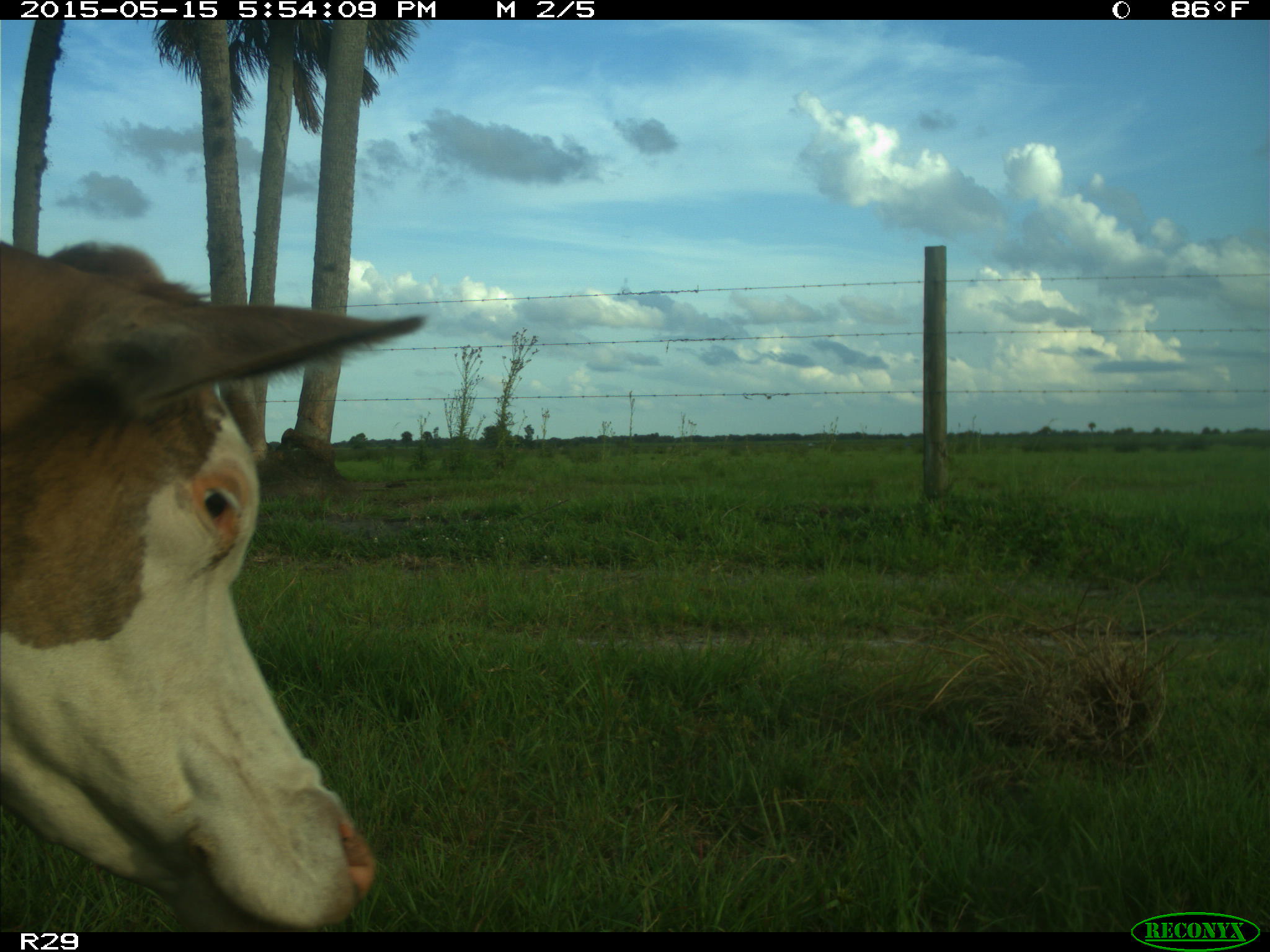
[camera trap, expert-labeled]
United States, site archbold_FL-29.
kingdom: Animalia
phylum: Chordata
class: Mammalia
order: Artiodactyla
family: Bovidae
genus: Bos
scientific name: Bos taurus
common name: domestic cow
Bos taurus (domestic cow).